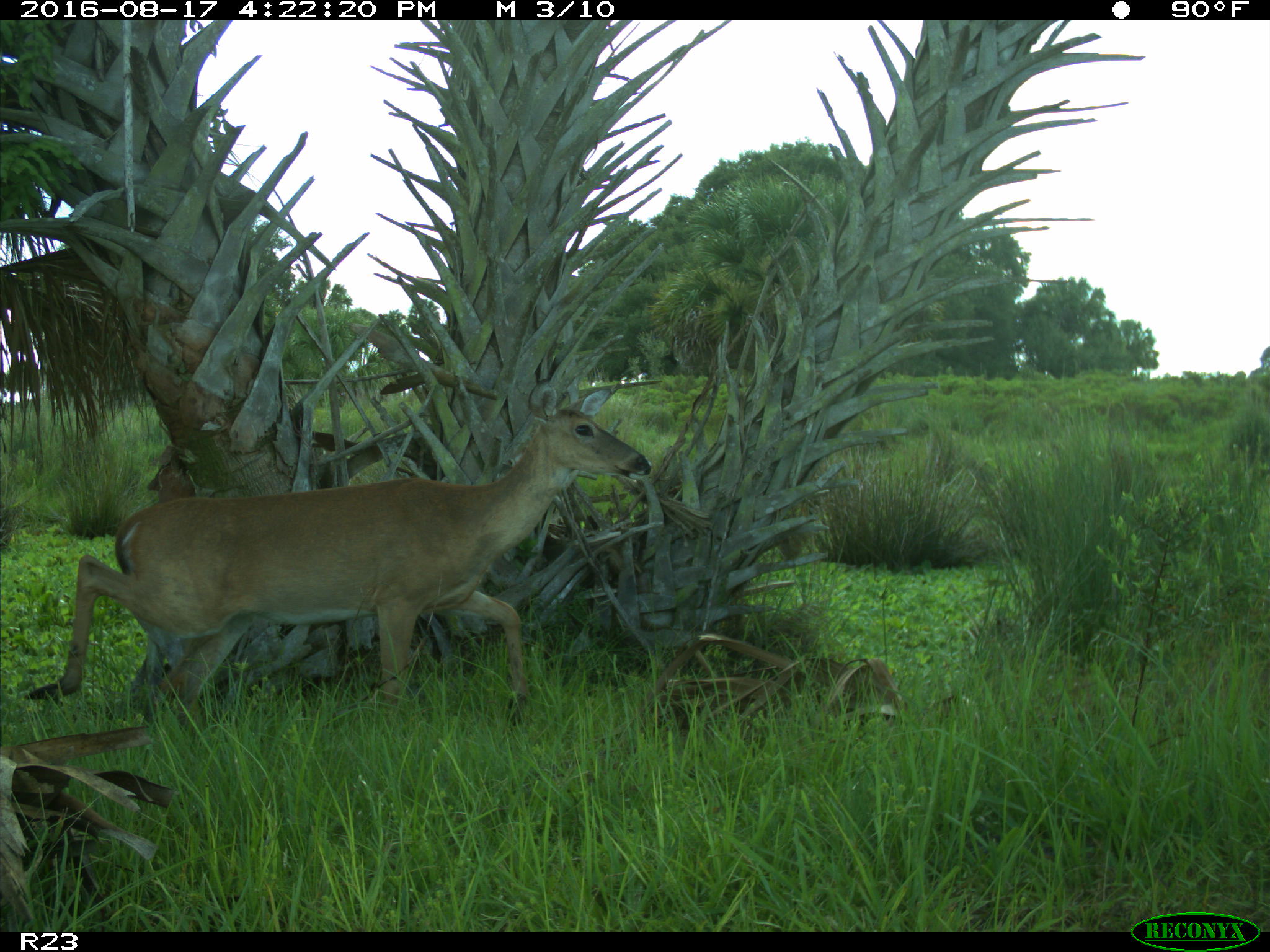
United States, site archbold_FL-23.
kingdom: Animalia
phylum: Chordata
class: Mammalia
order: Artiodactyla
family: Cervidae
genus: Odocoileus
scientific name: Odocoileus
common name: deer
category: unidentified deer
Unidentified deer (deer) (Odocoileus).